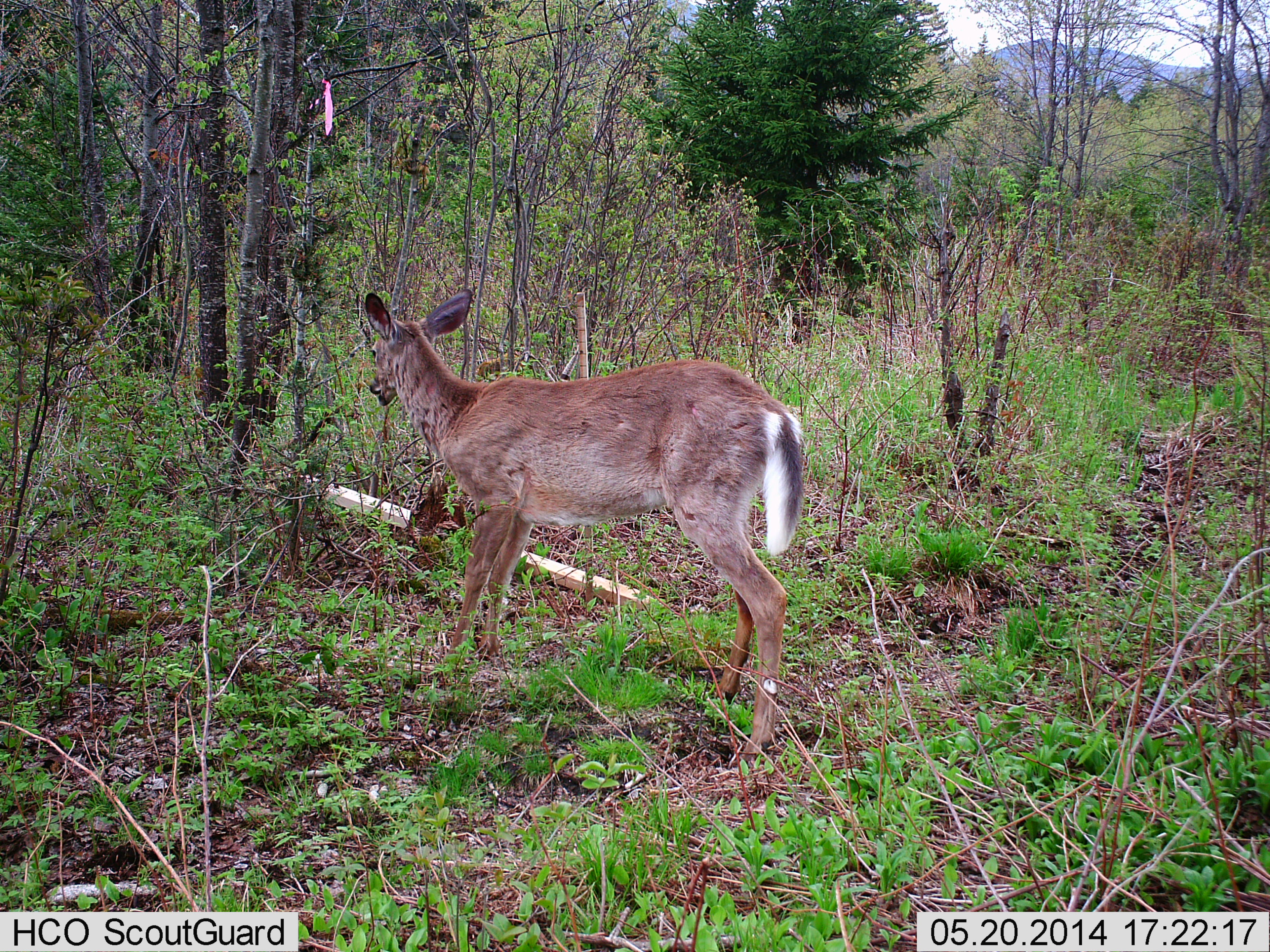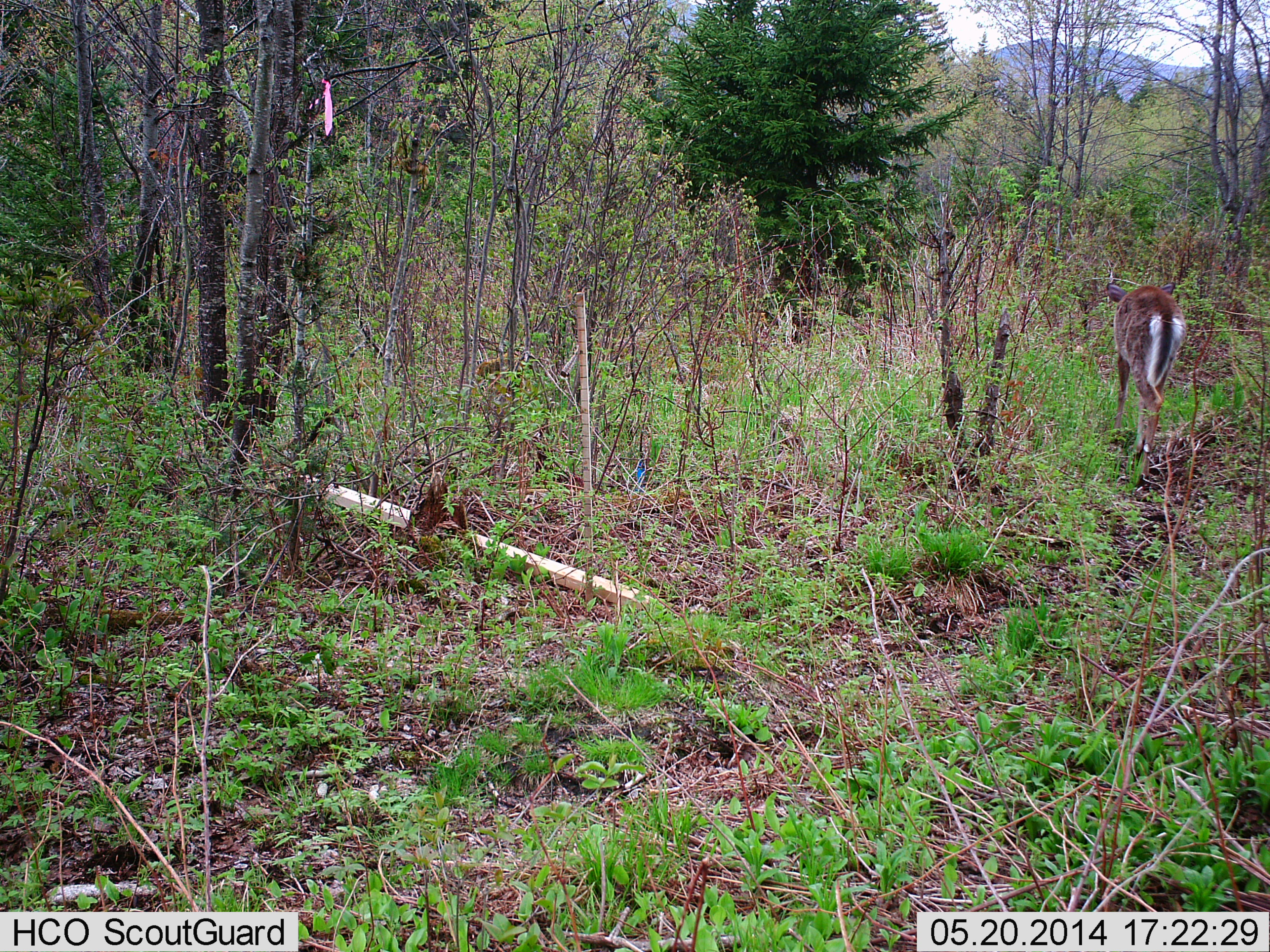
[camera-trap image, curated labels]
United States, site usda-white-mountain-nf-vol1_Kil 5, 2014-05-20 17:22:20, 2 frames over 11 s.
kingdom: Animalia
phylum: Chordata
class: Mammalia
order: Artiodactyla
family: Cervidae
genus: Odocoileus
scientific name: Odocoileus virginianus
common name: white-tailed deer